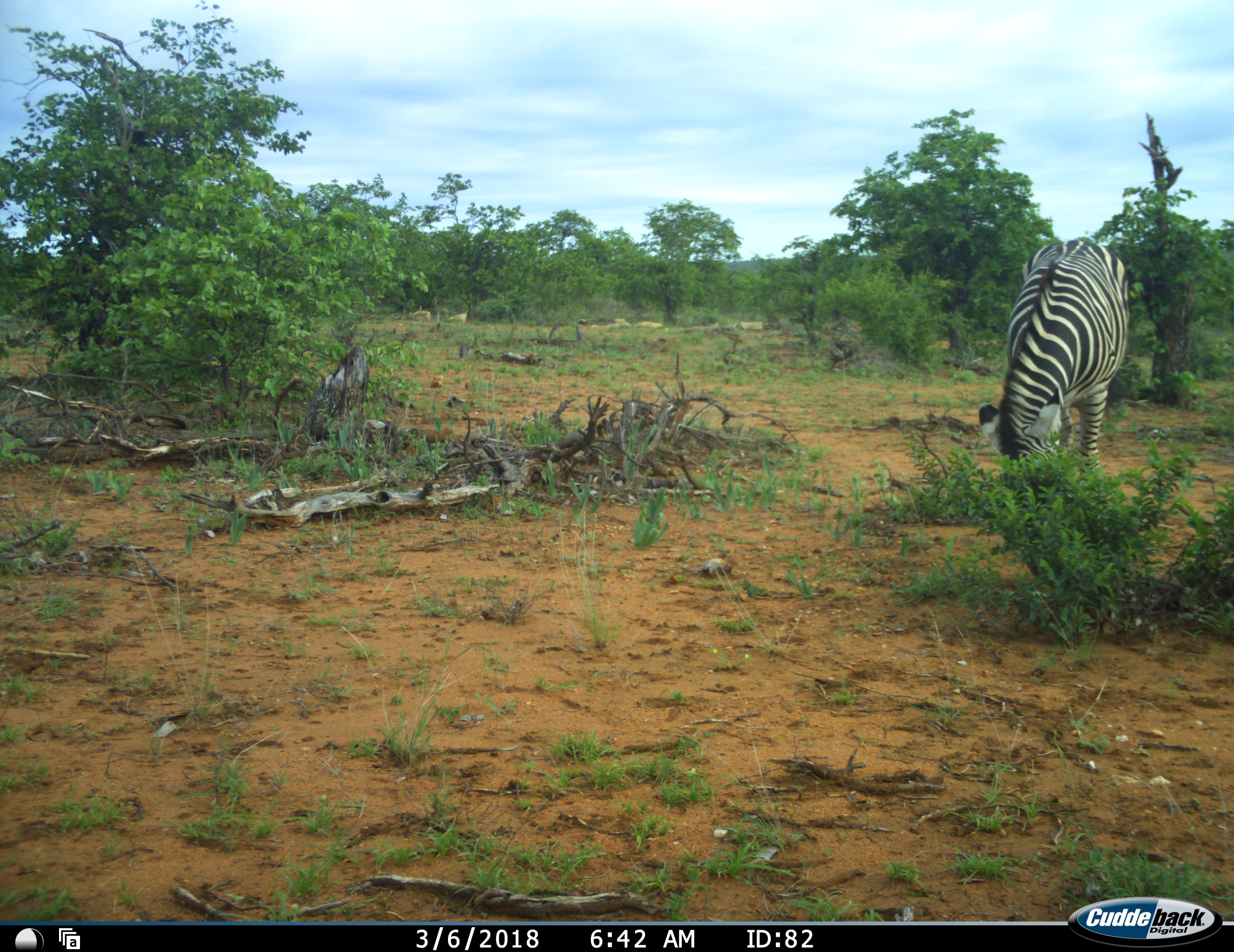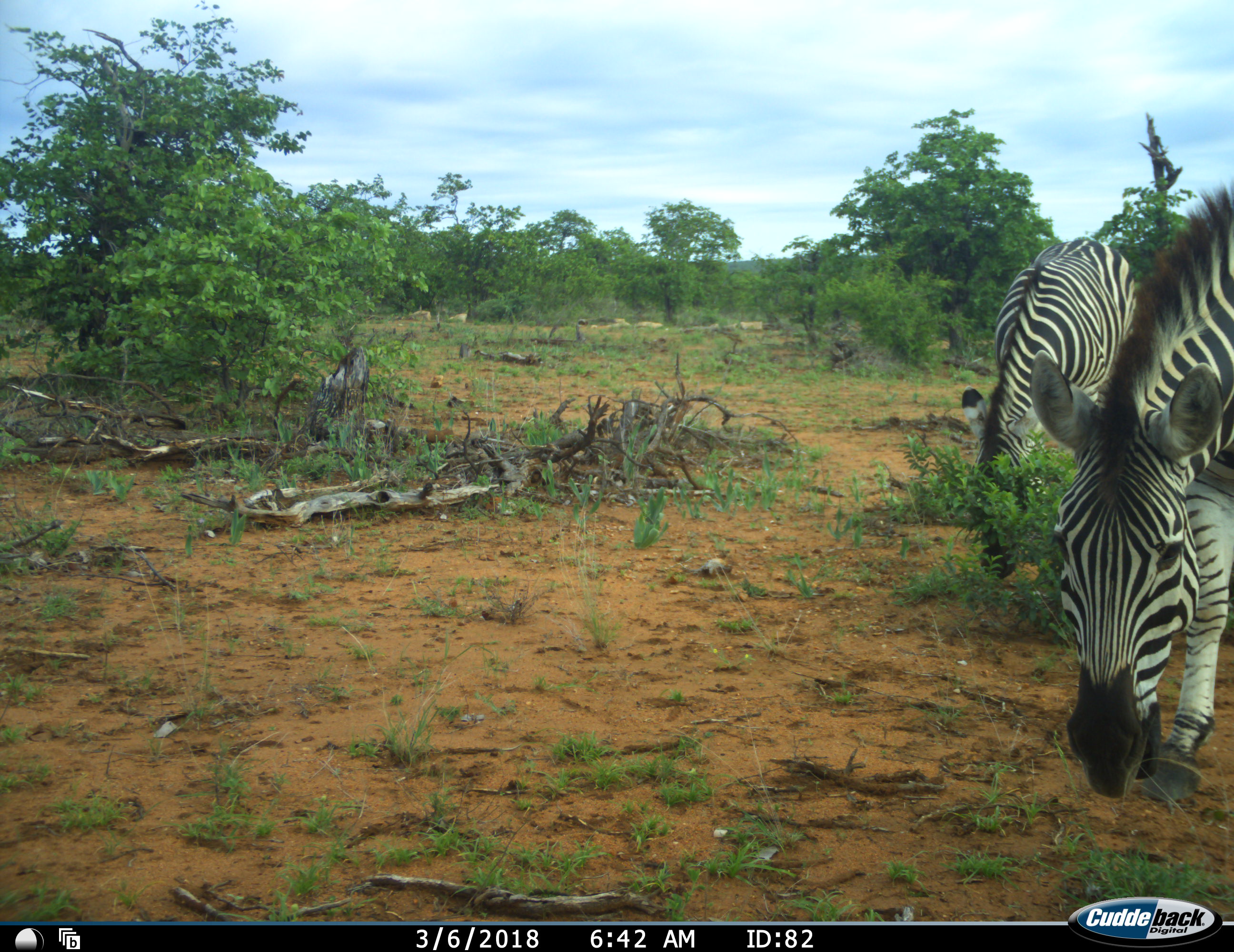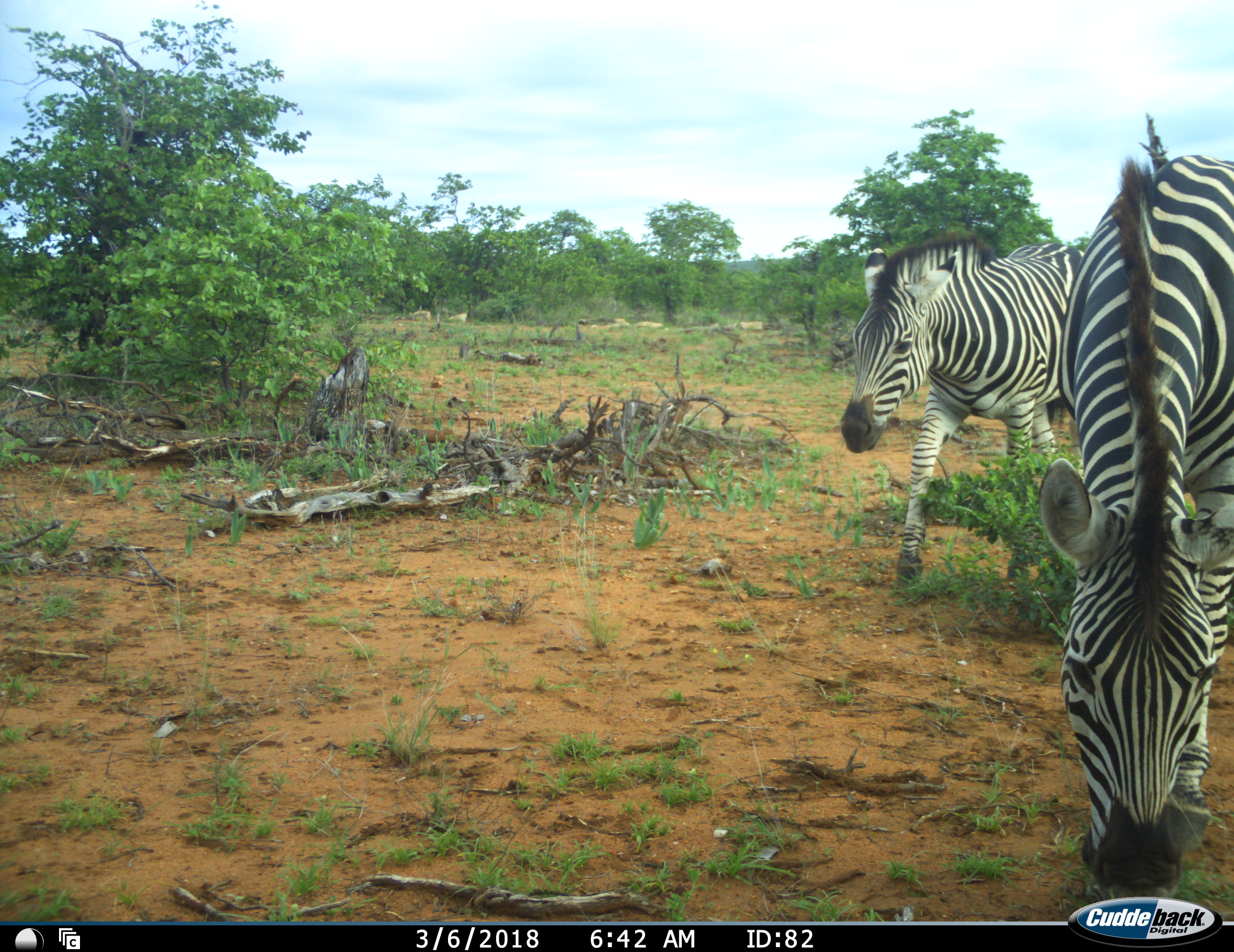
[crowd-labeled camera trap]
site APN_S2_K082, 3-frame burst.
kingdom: Animalia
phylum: Chordata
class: Mammalia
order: Perissodactyla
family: Equidae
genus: Equus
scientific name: Equus quagga burchellii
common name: burchell's zebra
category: zebraburchells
Zebraburchells (burchell's zebra) (Equus quagga burchellii), count 2. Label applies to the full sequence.